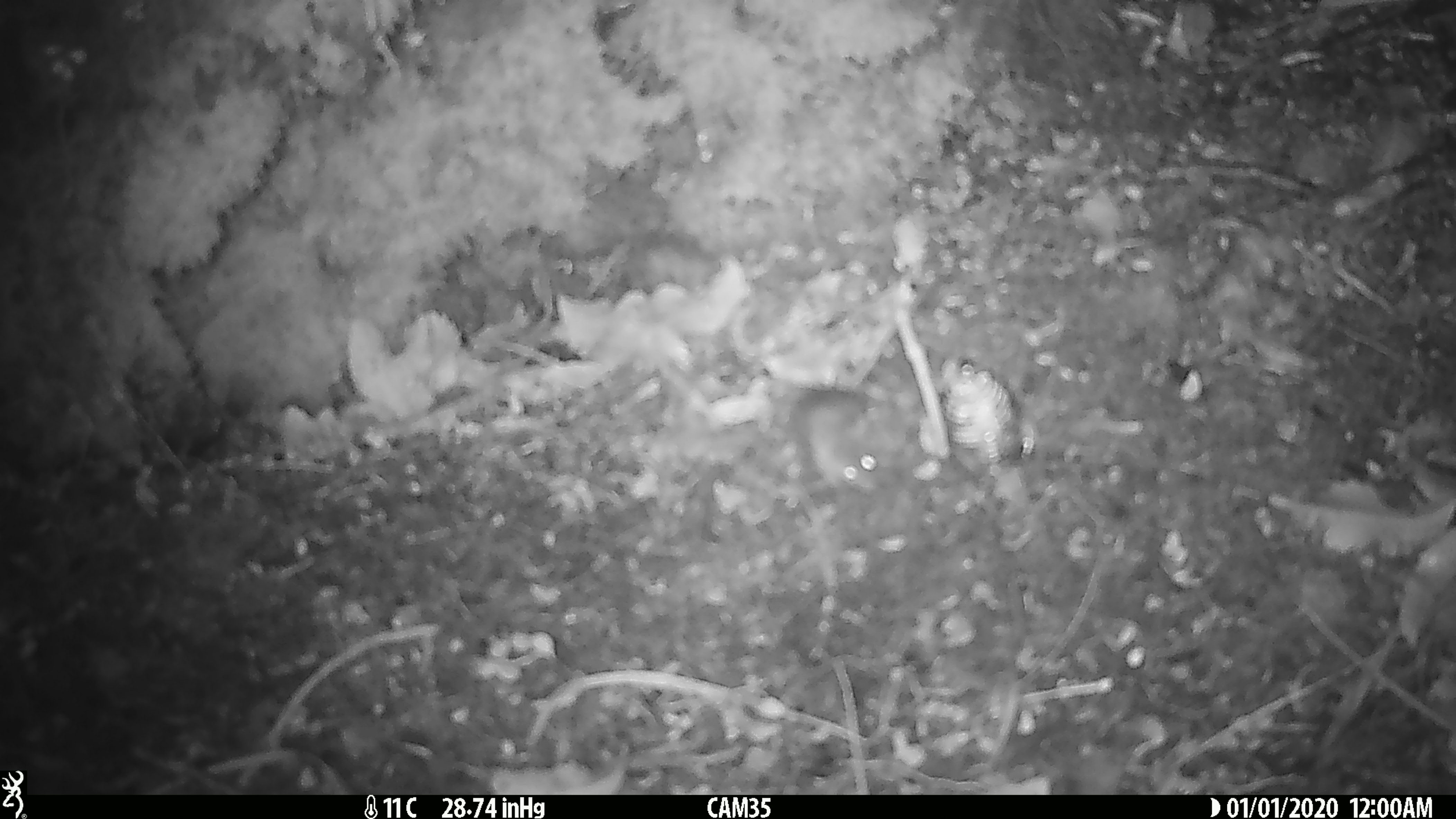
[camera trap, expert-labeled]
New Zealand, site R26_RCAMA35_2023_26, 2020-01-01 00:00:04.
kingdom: Animalia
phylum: Chordata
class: Mammalia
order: Rodentia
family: Muridae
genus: Mus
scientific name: Mus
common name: mouse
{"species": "mouse (Mus)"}